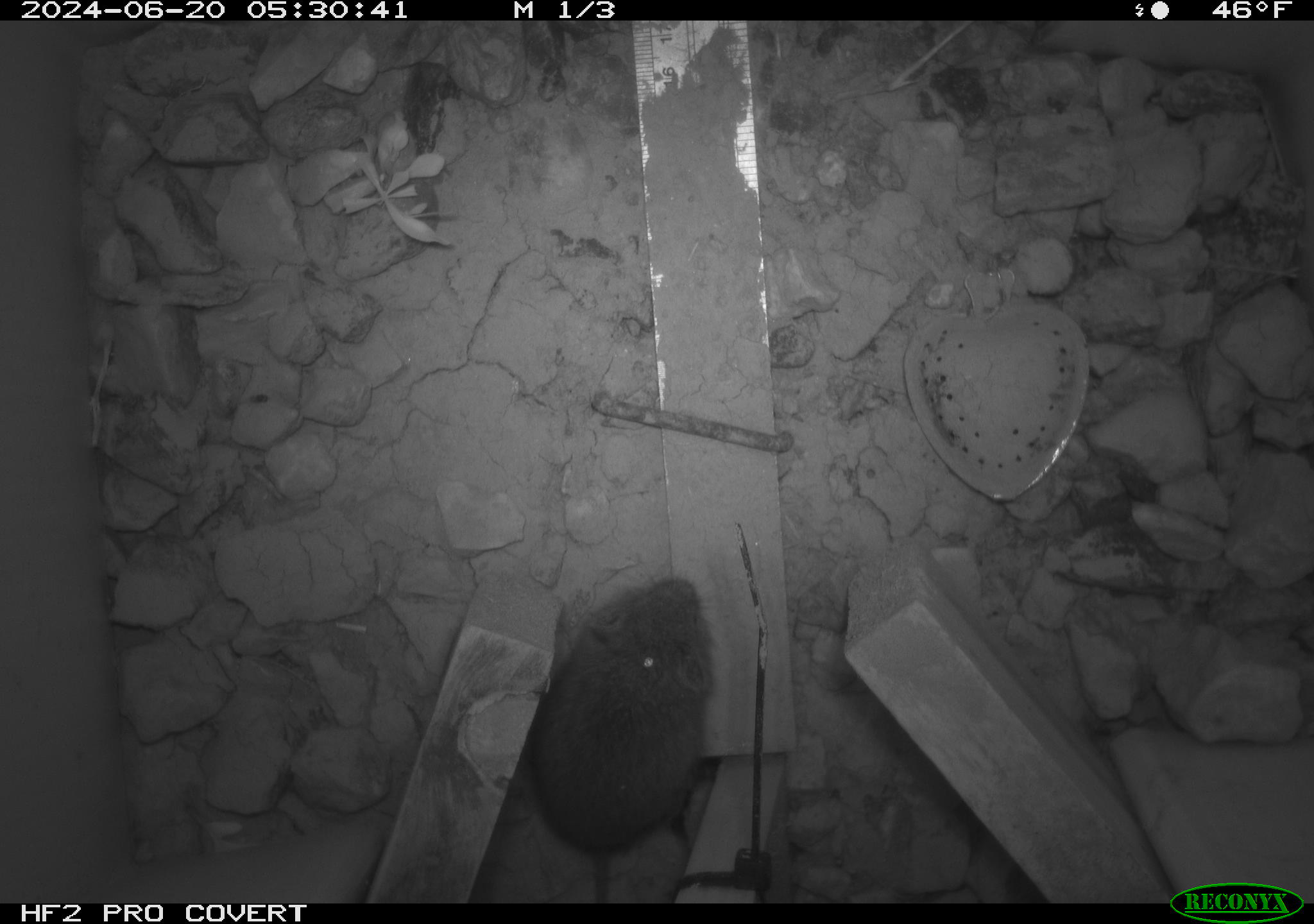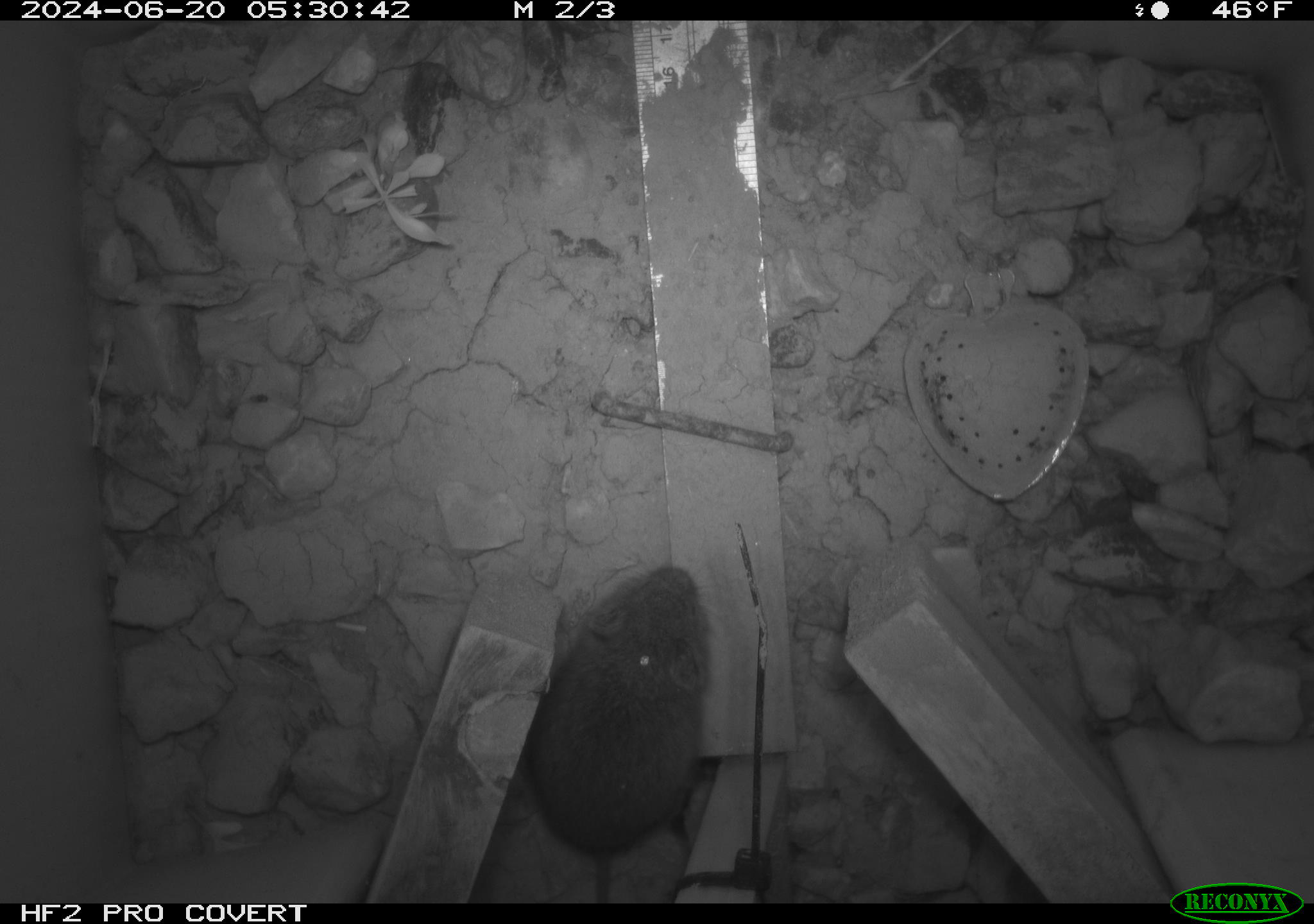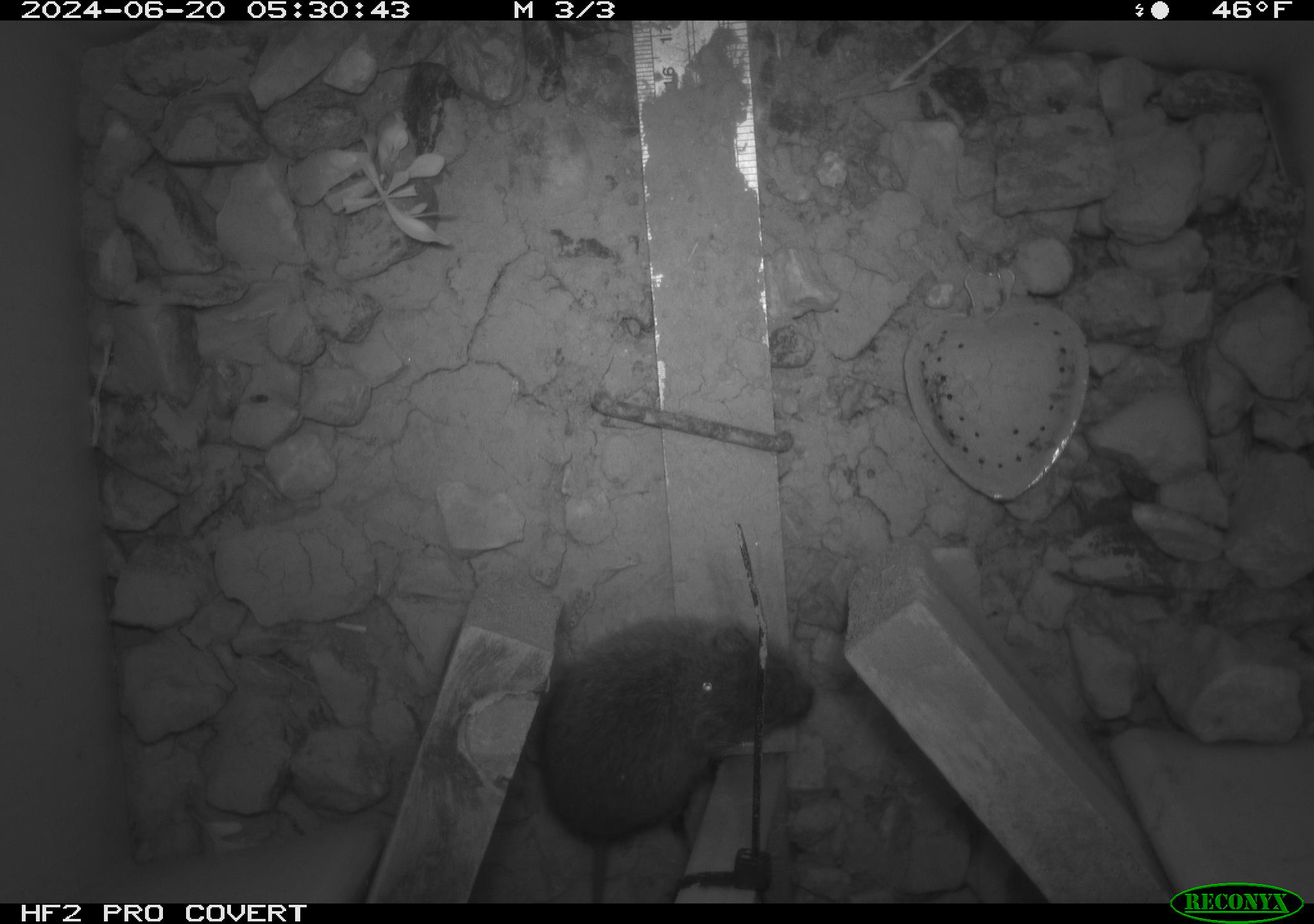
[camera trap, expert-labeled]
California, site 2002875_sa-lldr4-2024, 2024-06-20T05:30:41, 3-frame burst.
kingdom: Animalia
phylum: Chordata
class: Mammalia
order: Rodentia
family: Cricetidae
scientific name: Arvicolinae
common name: voles, lemmings, and muskrats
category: arvicolinae subfamily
Arvicolinae subfamily (voles, lemmings, and muskrats) (Arvicolinae).